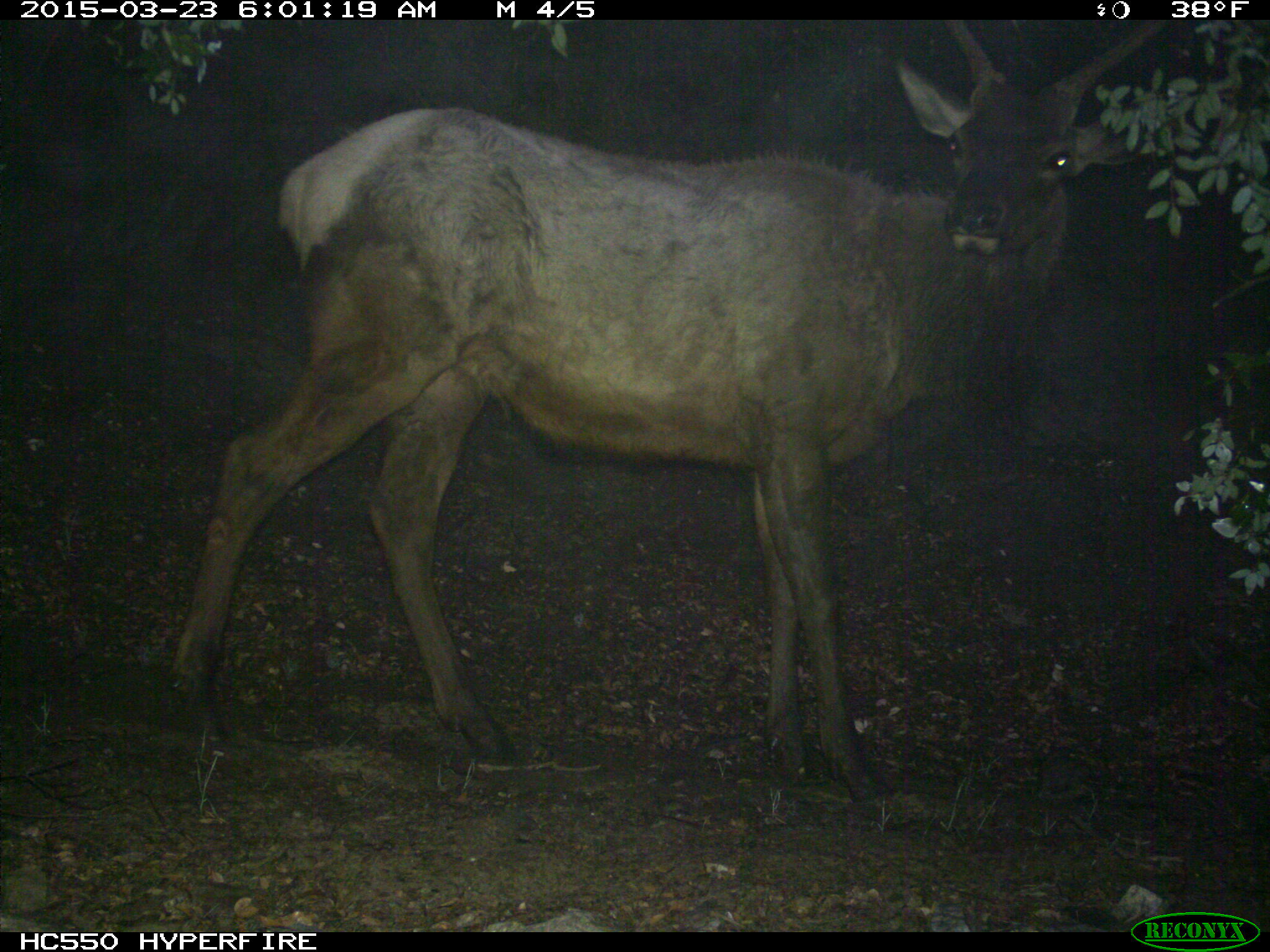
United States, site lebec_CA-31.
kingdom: Animalia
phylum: Chordata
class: Mammalia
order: Artiodactyla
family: Cervidae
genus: Cervus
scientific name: Cervus canadensis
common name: elk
Cervus canadensis (elk).